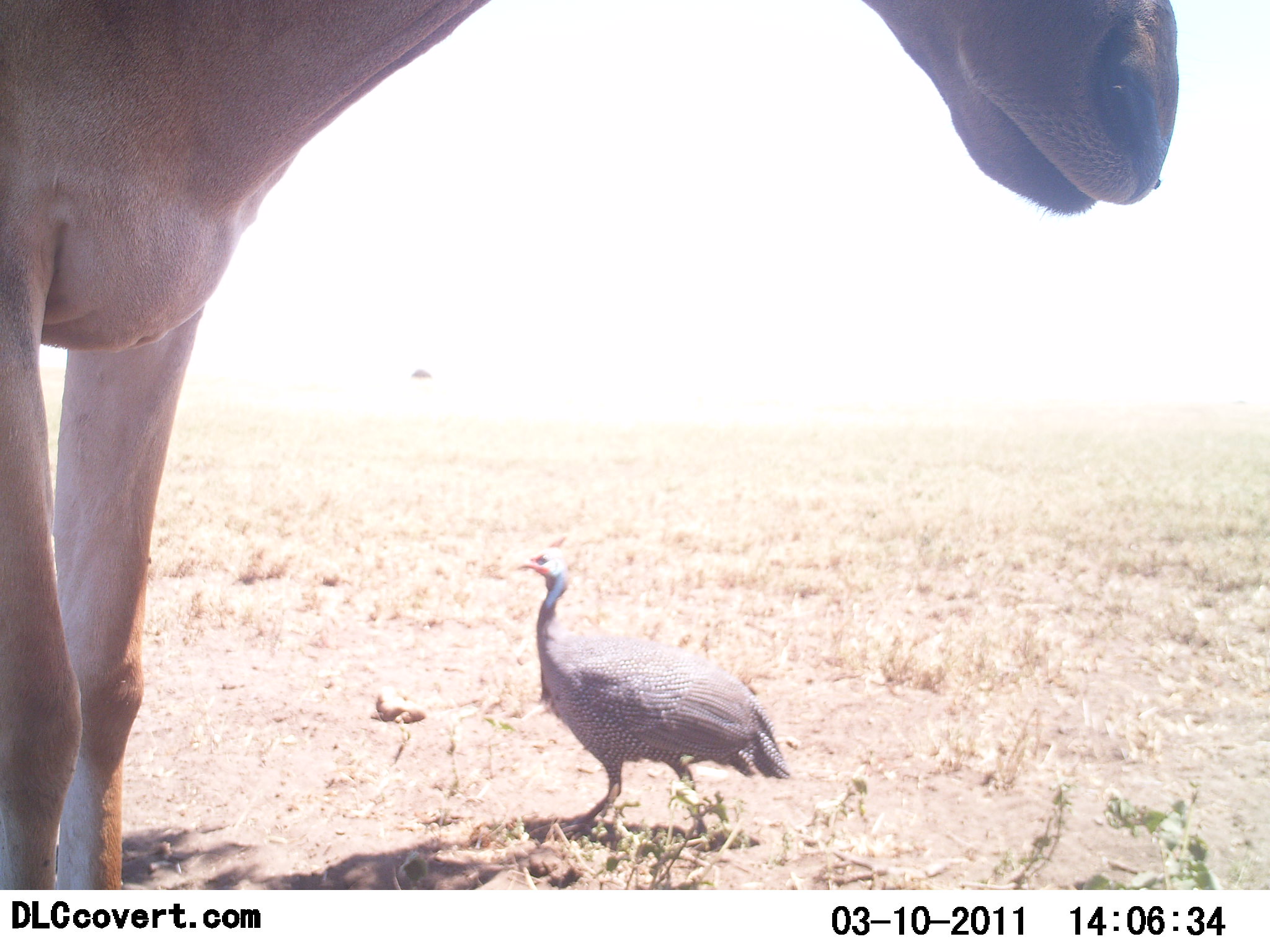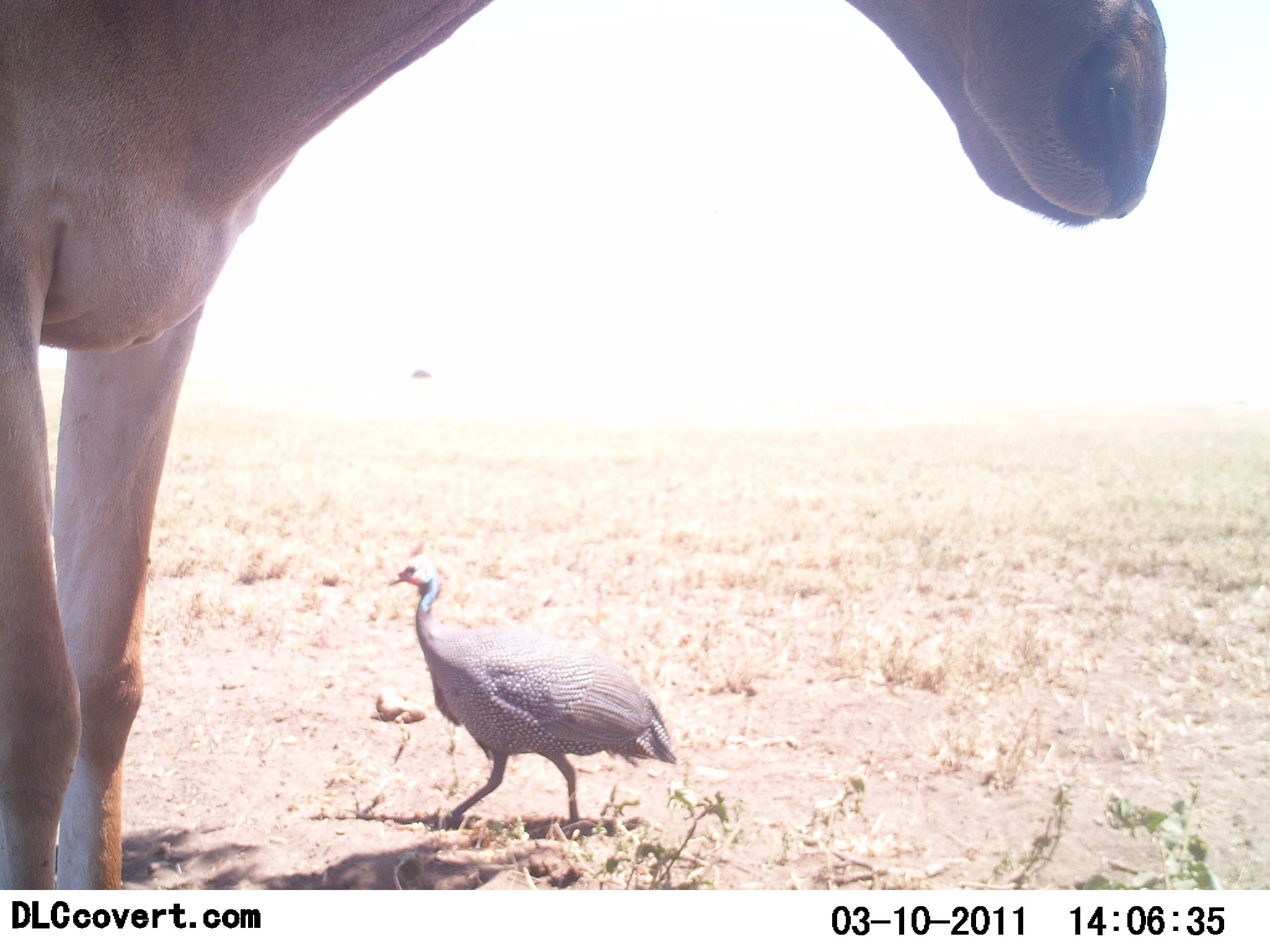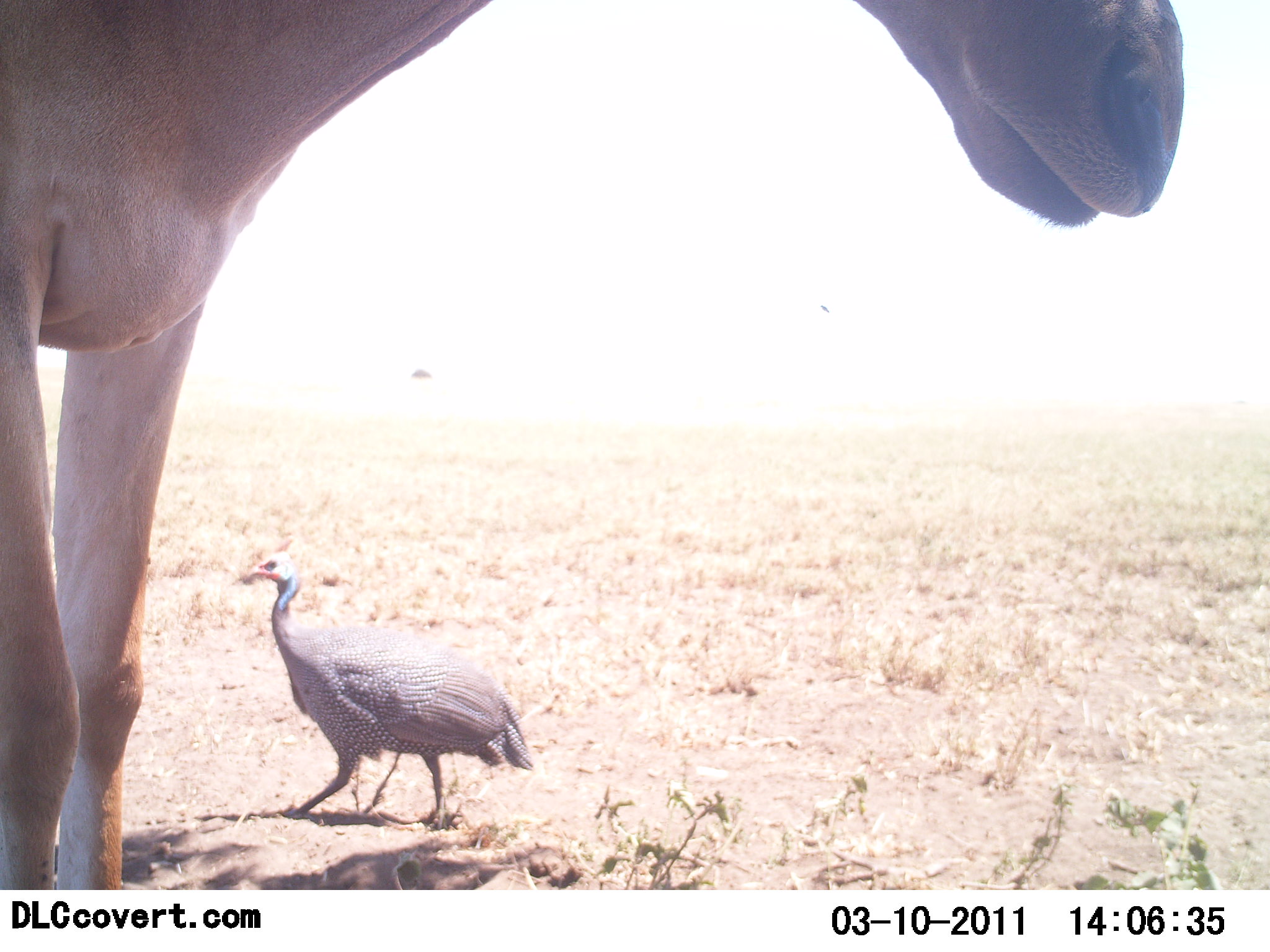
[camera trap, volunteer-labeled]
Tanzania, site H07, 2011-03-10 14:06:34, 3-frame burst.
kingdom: Animalia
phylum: Chordata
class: Aves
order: Galliformes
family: Numididae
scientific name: Numididae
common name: guinea fowl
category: guineafowl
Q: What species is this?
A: Guineafowl (guinea fowl) (Numididae).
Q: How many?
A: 1.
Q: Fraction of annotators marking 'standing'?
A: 13%.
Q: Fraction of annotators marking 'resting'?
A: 0%.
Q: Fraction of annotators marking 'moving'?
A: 87%.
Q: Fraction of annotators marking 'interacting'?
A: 0%.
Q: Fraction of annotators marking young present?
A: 0%.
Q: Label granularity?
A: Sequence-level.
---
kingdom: Animalia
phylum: Chordata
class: Mammalia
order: Artiodactyla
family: Bovidae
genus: Alcelaphus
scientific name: Alcelaphus buselaphus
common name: hartebeest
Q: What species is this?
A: Hartebeest (Alcelaphus buselaphus).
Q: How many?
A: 1.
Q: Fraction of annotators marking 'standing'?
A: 100%.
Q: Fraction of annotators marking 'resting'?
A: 0%.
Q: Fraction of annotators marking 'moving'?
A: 0%.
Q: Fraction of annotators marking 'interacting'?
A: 0%.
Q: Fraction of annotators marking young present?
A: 0%.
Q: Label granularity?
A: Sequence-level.